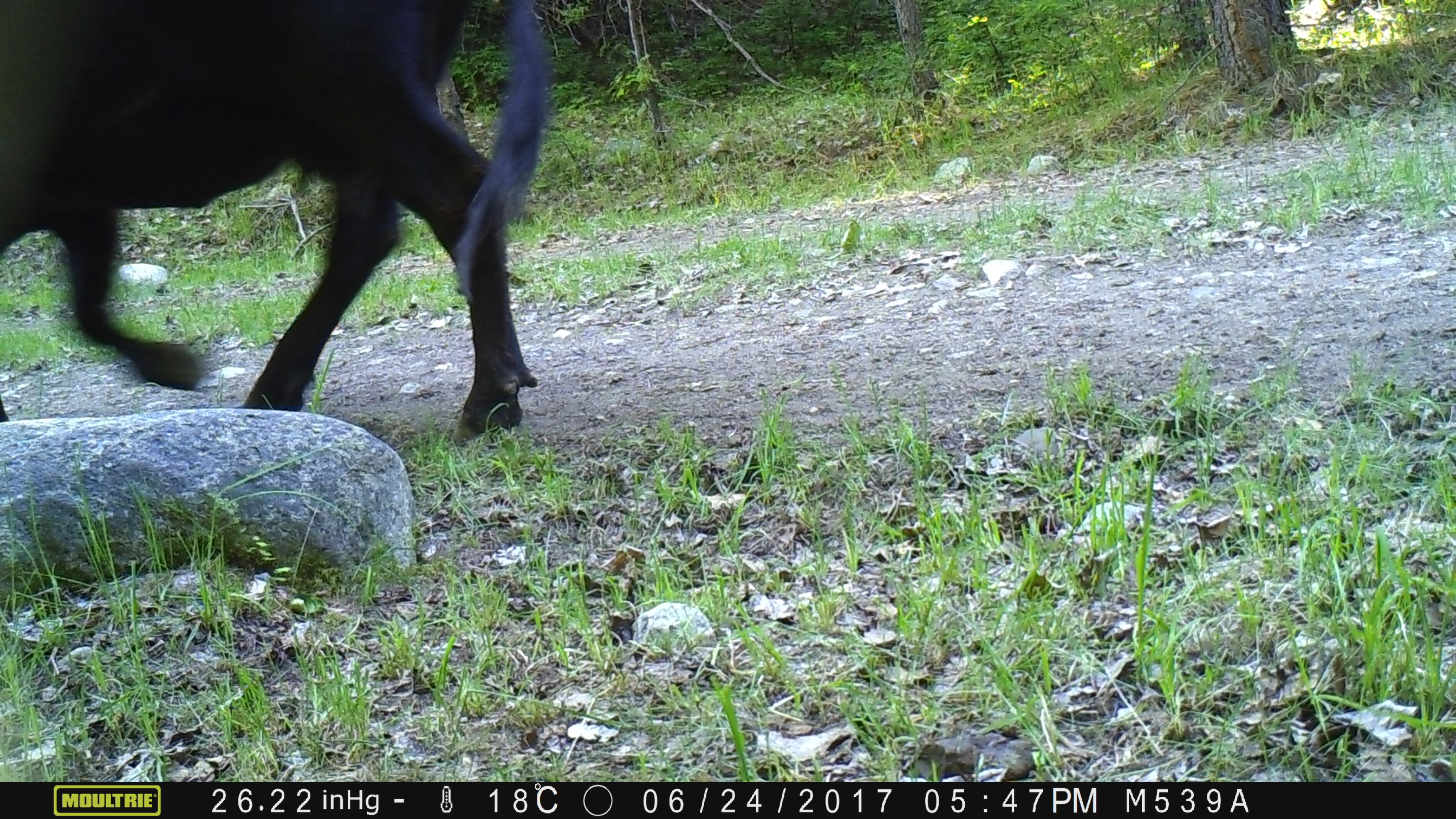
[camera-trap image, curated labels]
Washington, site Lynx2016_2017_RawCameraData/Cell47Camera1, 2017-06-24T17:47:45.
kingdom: Animalia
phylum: Chordata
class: Mammalia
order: Artiodactyla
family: Bovidae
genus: Bos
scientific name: Bos taurus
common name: domestic cattle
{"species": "domestic cattle (Bos taurus)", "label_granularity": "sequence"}